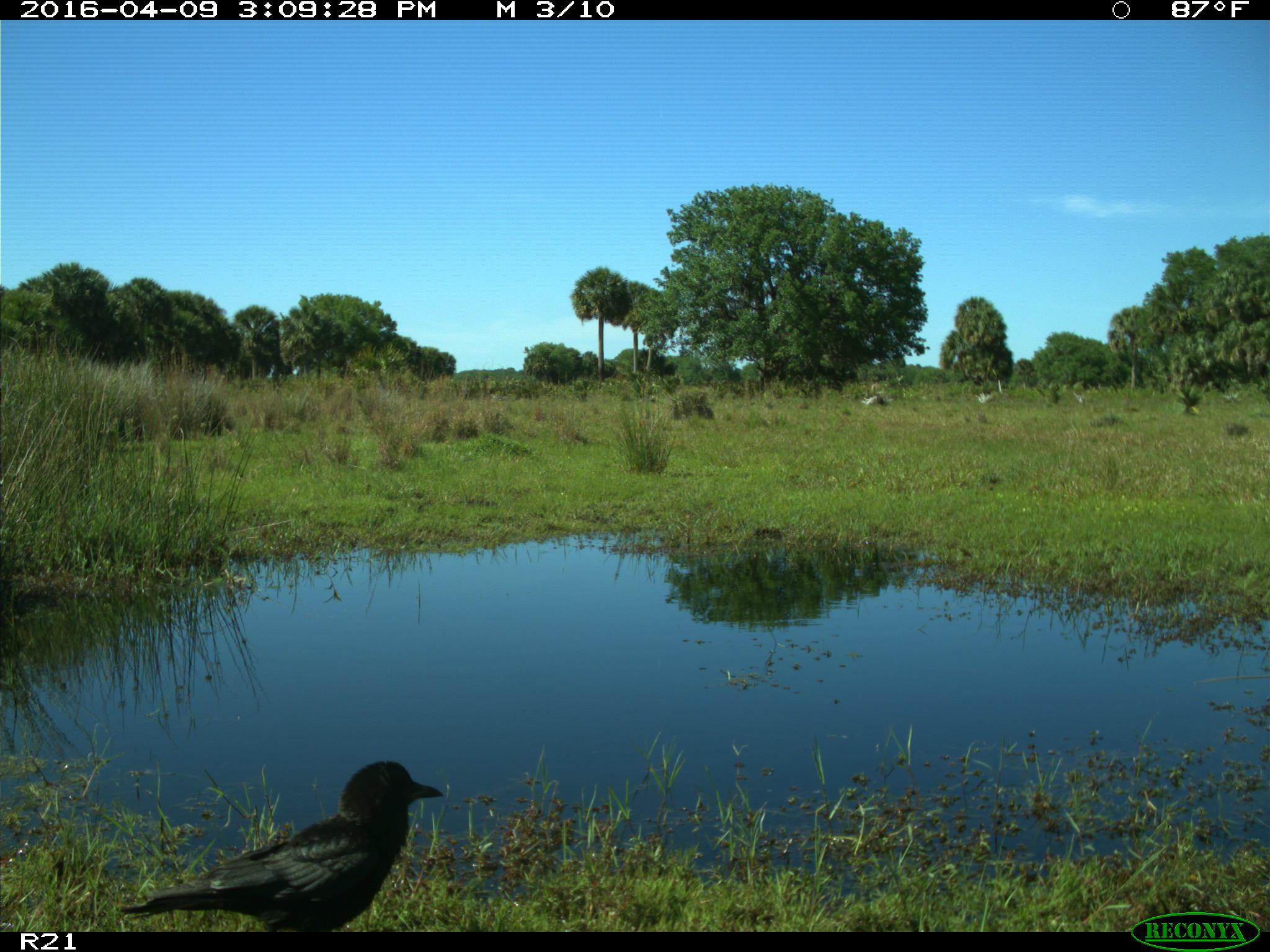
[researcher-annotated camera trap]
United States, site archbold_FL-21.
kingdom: Animalia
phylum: Chordata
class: Aves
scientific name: Aves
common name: birds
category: unidentified bird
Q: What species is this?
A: Unidentified bird (birds) (Aves).